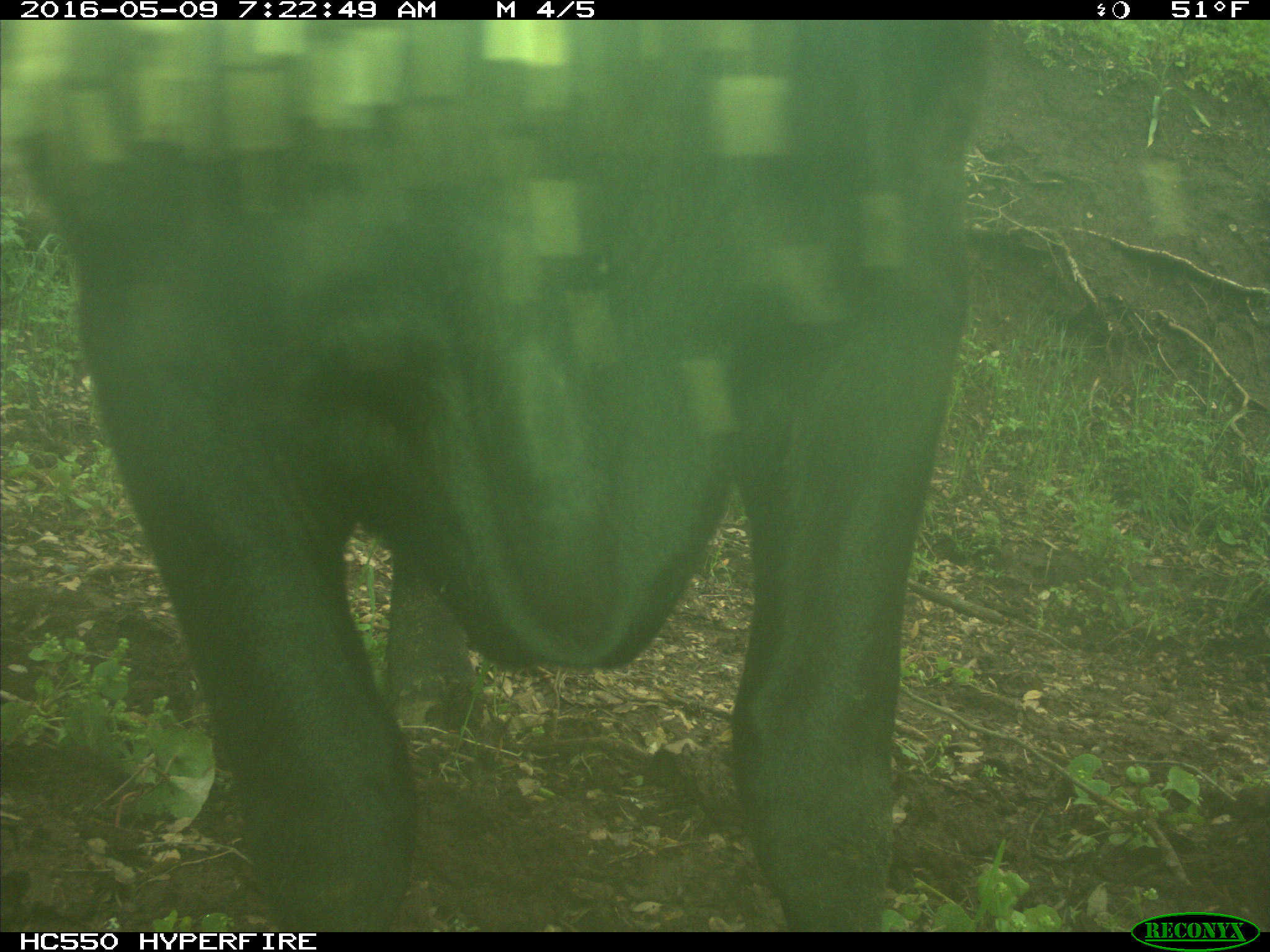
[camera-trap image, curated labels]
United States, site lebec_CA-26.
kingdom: Animalia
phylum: Chordata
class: Mammalia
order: Artiodactyla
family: Bovidae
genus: Bos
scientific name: Bos taurus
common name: domestic cow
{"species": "Bos taurus (domestic cow)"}